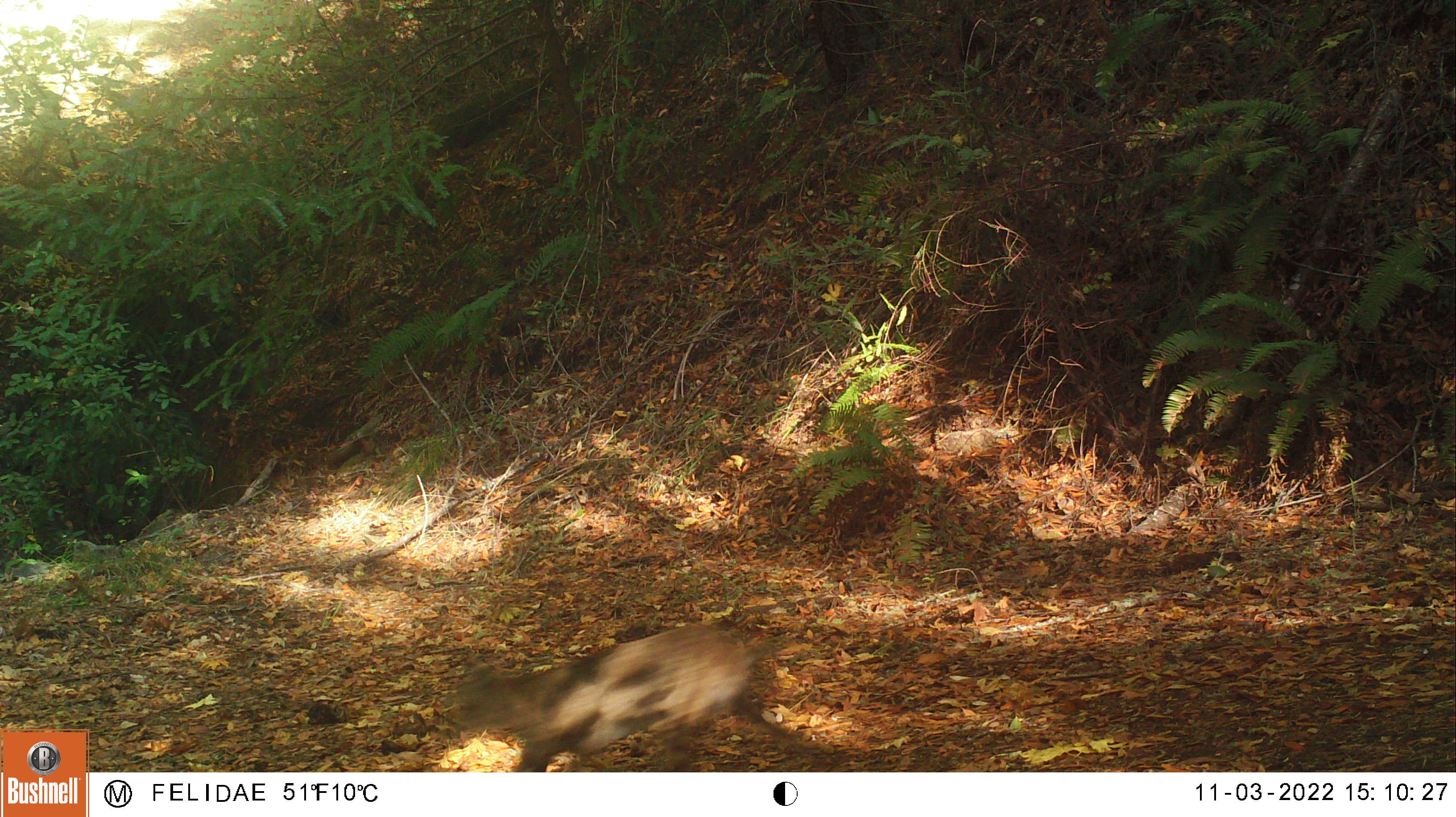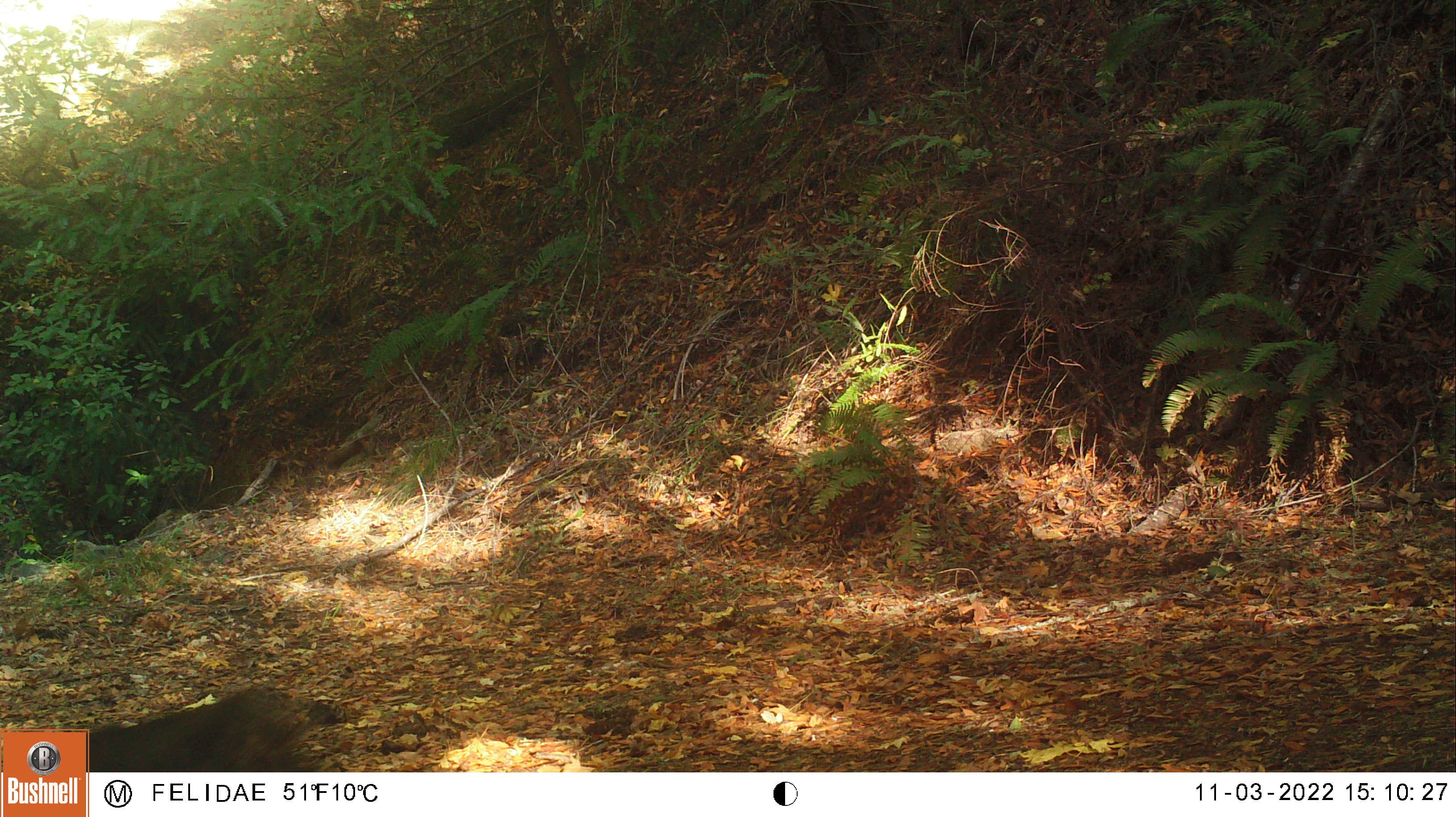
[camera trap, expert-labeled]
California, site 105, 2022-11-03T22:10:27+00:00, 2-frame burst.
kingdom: Animalia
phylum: Chordata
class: Mammalia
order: Carnivora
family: Felidae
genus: Lynx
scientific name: Lynx rufus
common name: bobcat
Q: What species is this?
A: Bobcat (Lynx rufus).